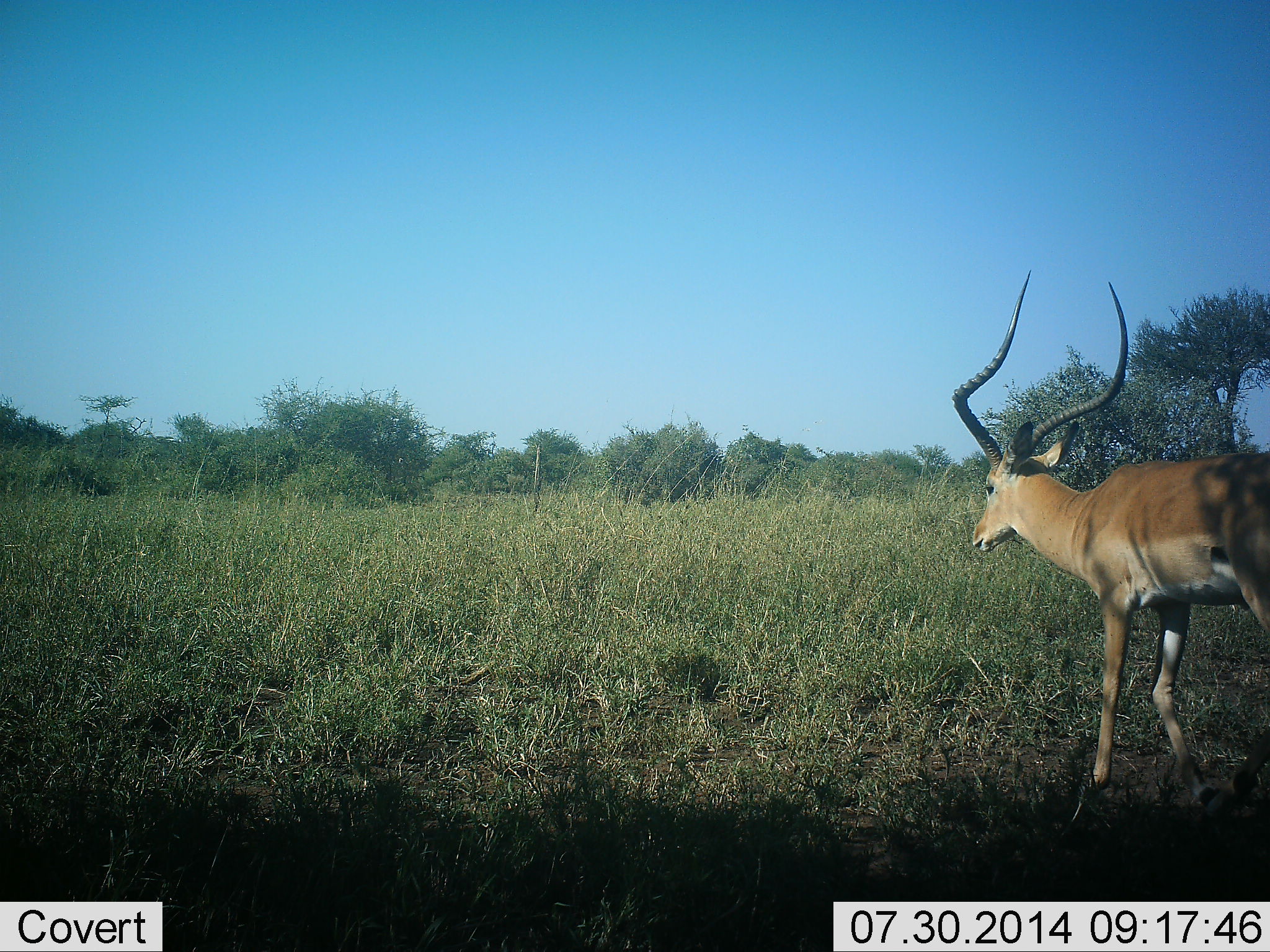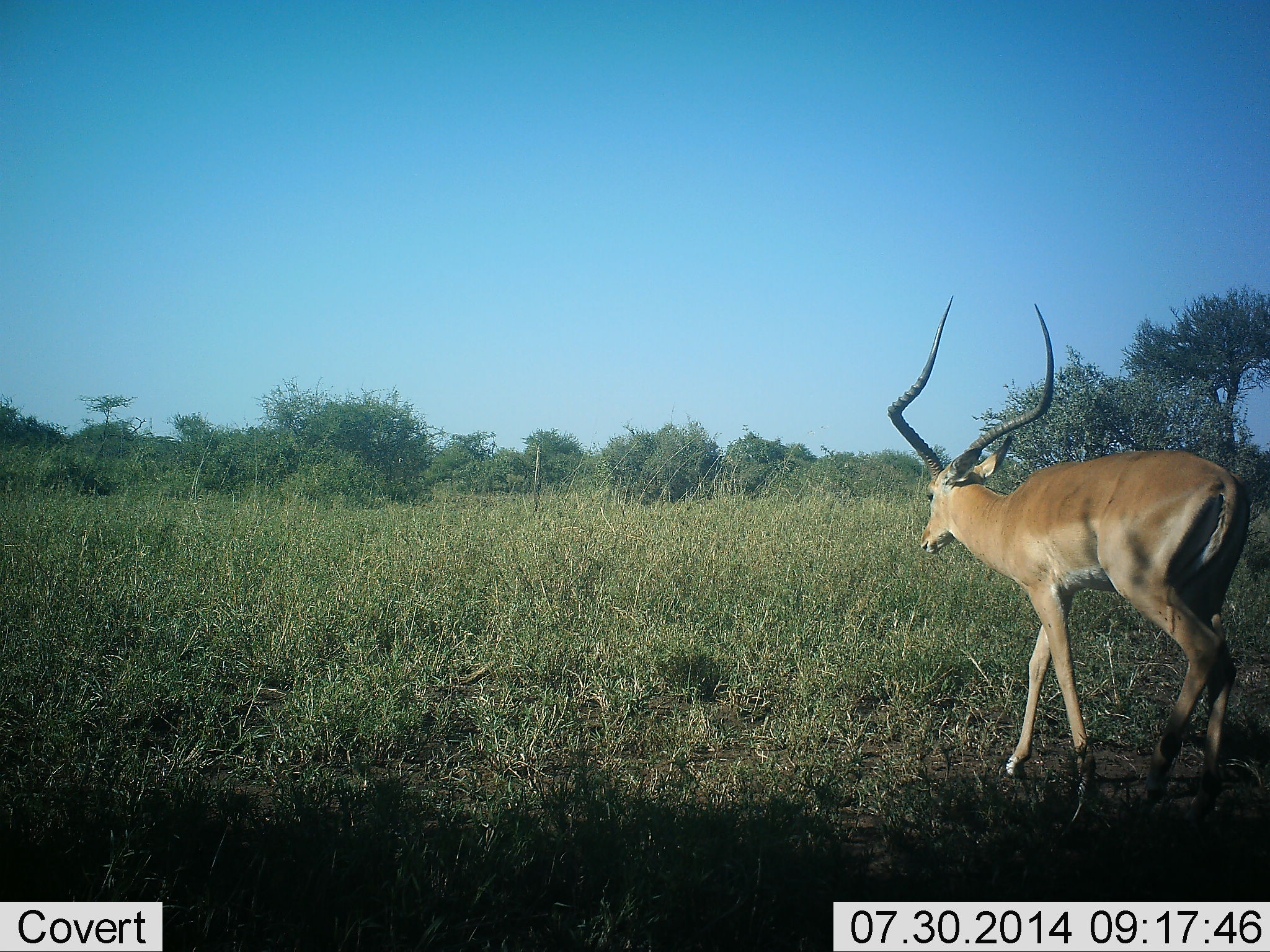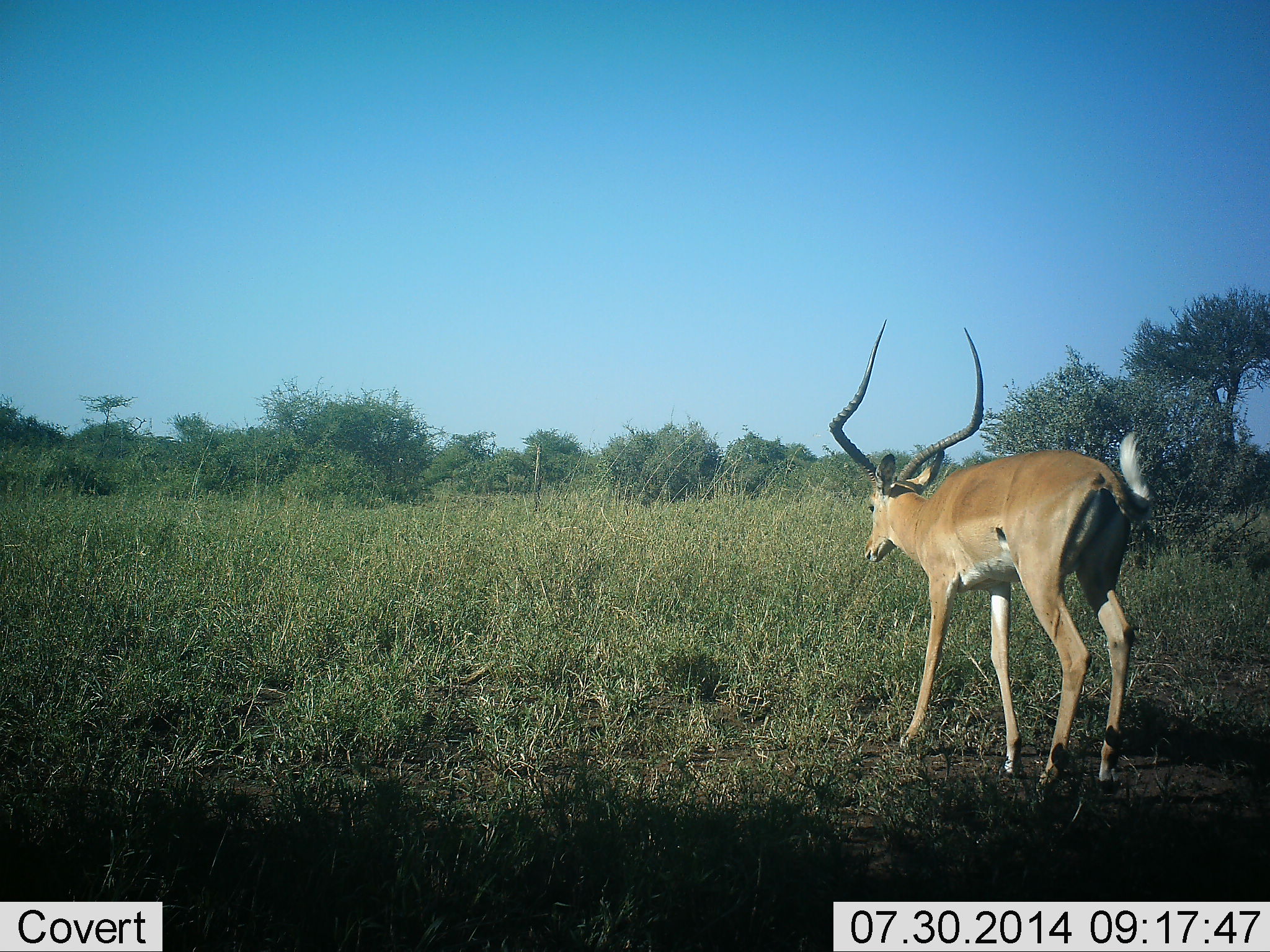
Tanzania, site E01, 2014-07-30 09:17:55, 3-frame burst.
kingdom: Animalia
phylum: Chordata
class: Mammalia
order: Artiodactyla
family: Bovidae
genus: Aepyceros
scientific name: Aepyceros melampus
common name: impala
Impala (Aepyceros melampus), count 1. Behavior (volunteer vote fractions): standing 0%, resting 0%, moving 100%, interacting 0%. Young present (vote fraction): 0%. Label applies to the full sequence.